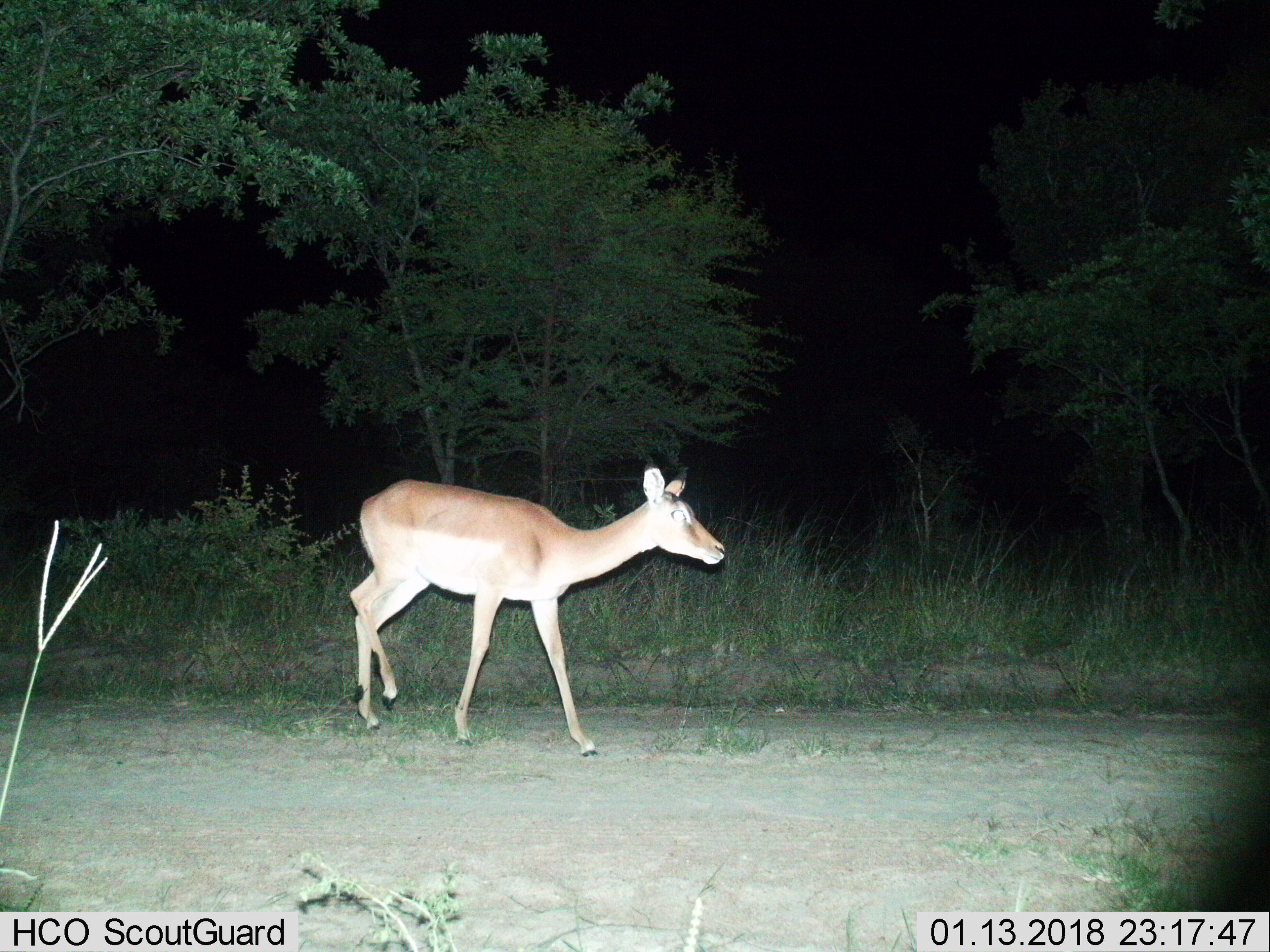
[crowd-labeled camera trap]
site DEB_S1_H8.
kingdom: Animalia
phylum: Chordata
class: Mammalia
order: Artiodactyla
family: Bovidae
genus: Aepyceros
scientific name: Aepyceros melampus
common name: impala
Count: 1.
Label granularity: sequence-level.